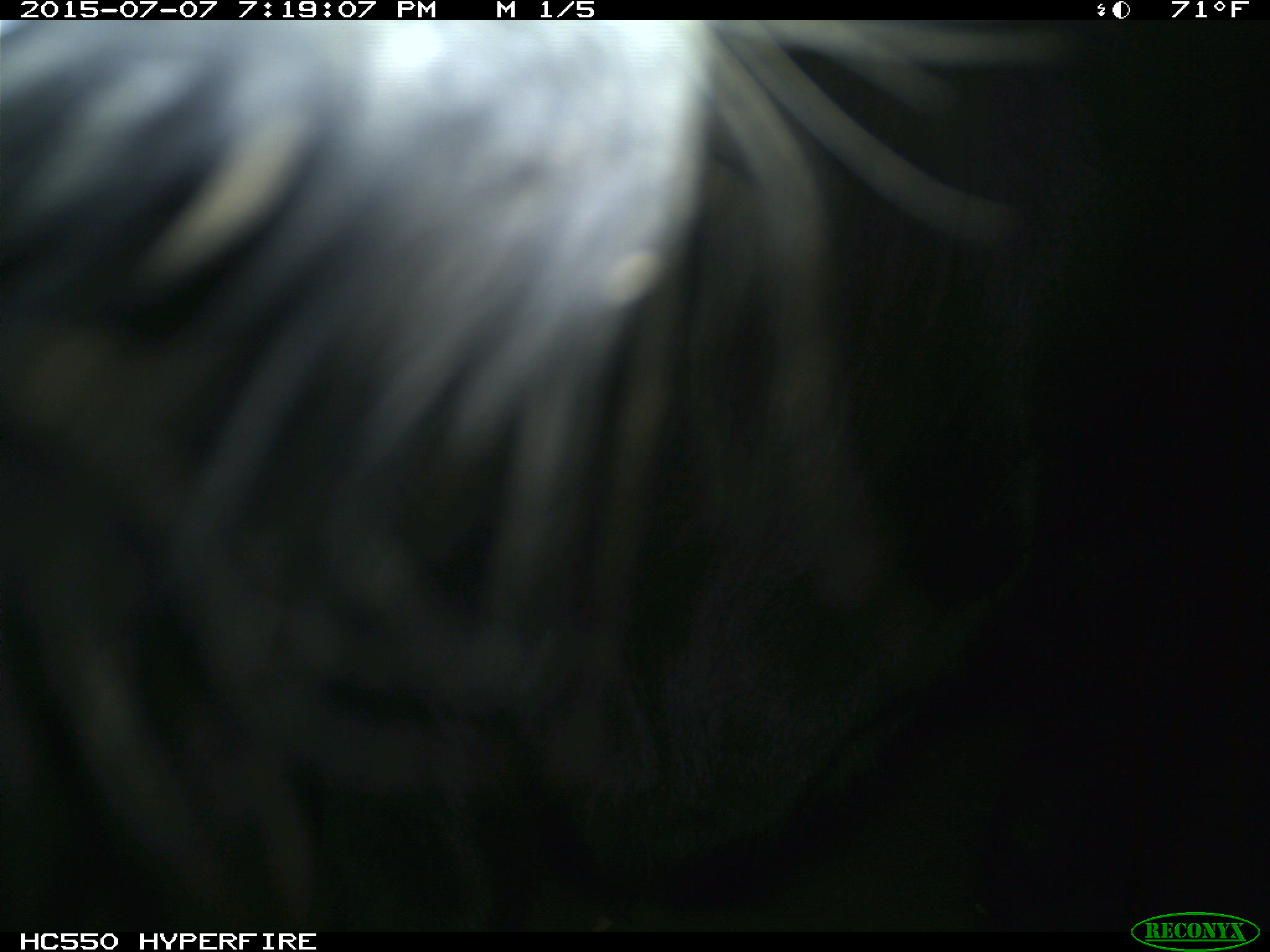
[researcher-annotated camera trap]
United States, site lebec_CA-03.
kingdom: Animalia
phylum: Chordata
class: Mammalia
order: Artiodactyla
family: Bovidae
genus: Bos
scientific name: Bos taurus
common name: domestic cow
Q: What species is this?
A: Bos taurus (domestic cow).